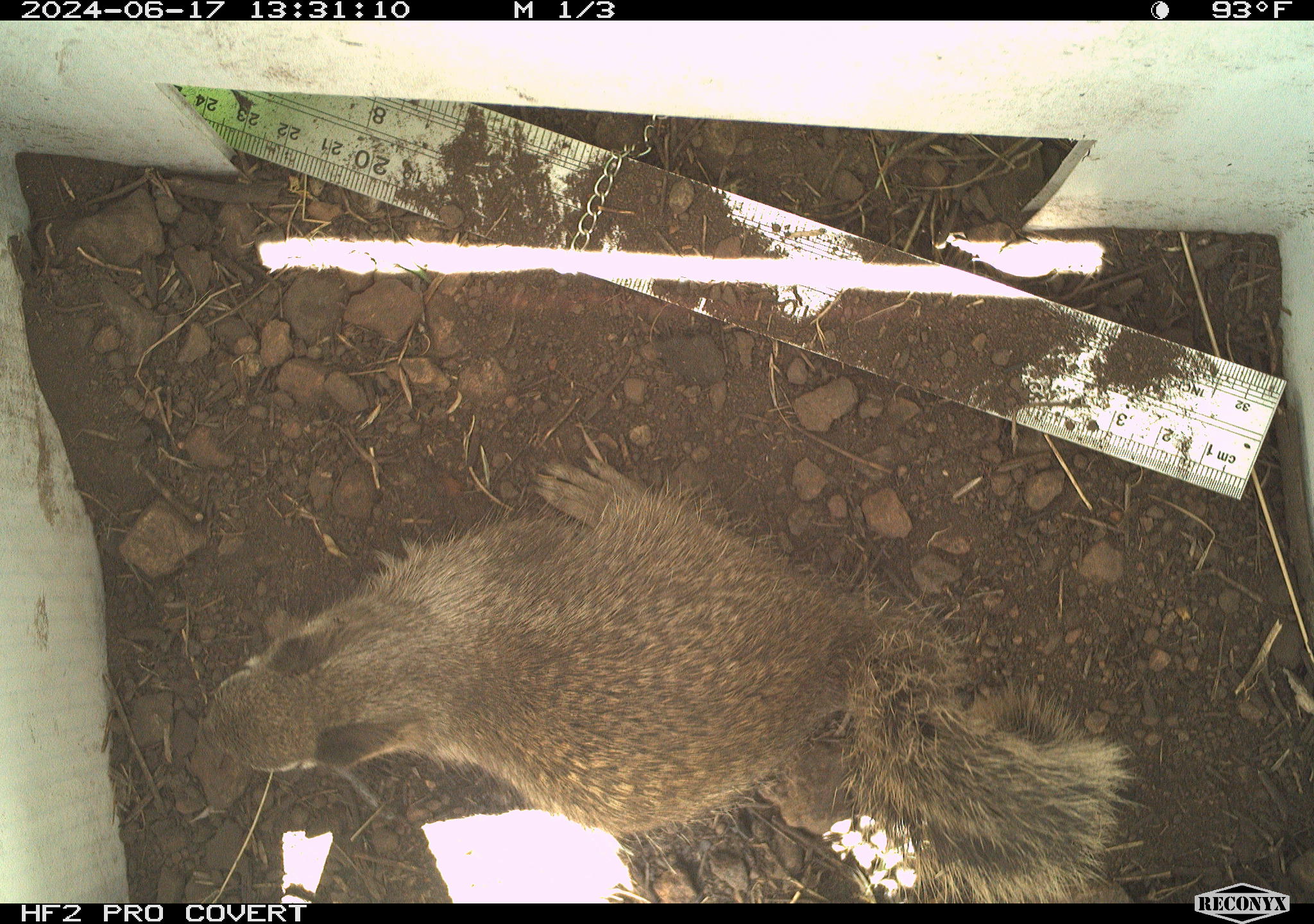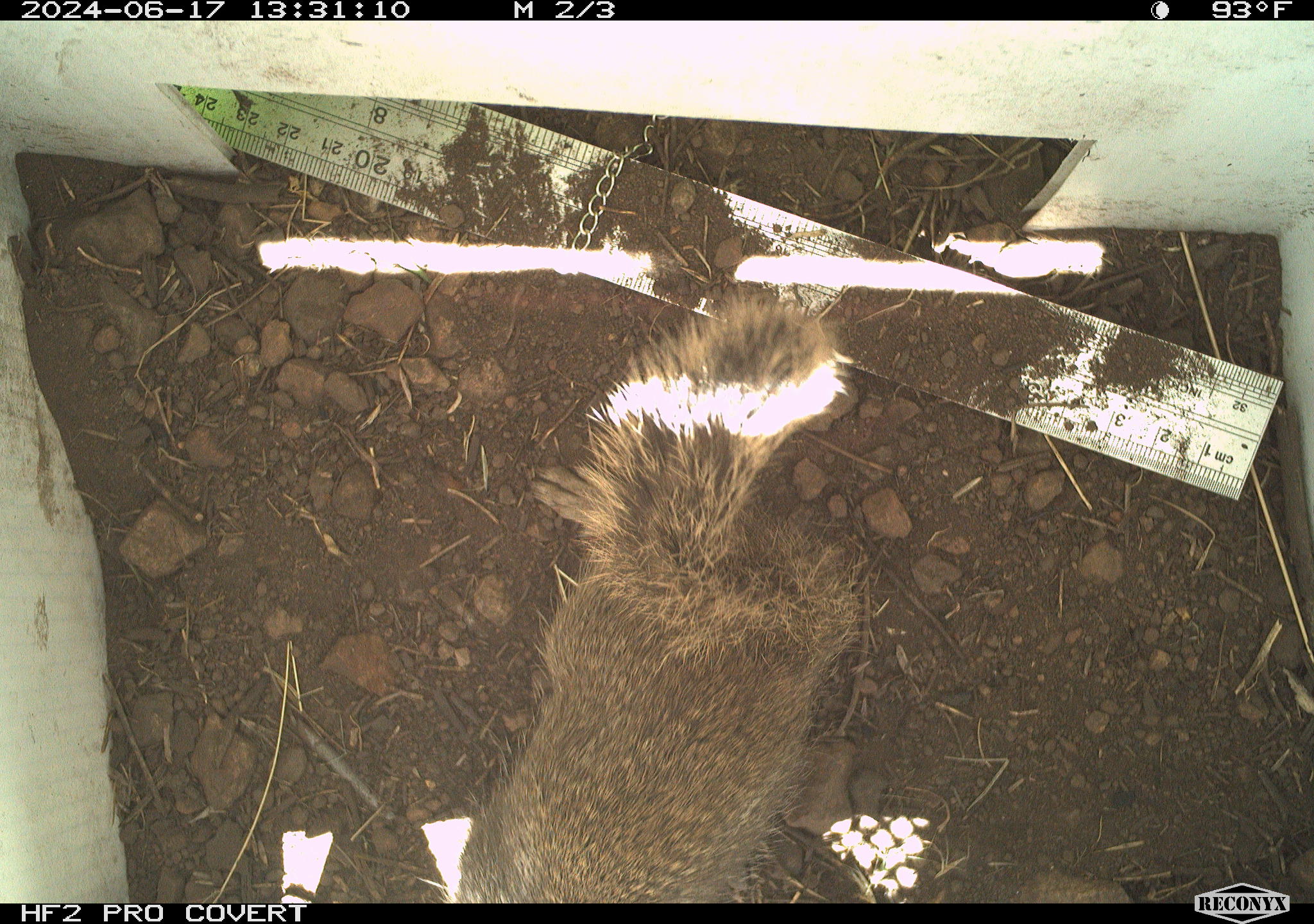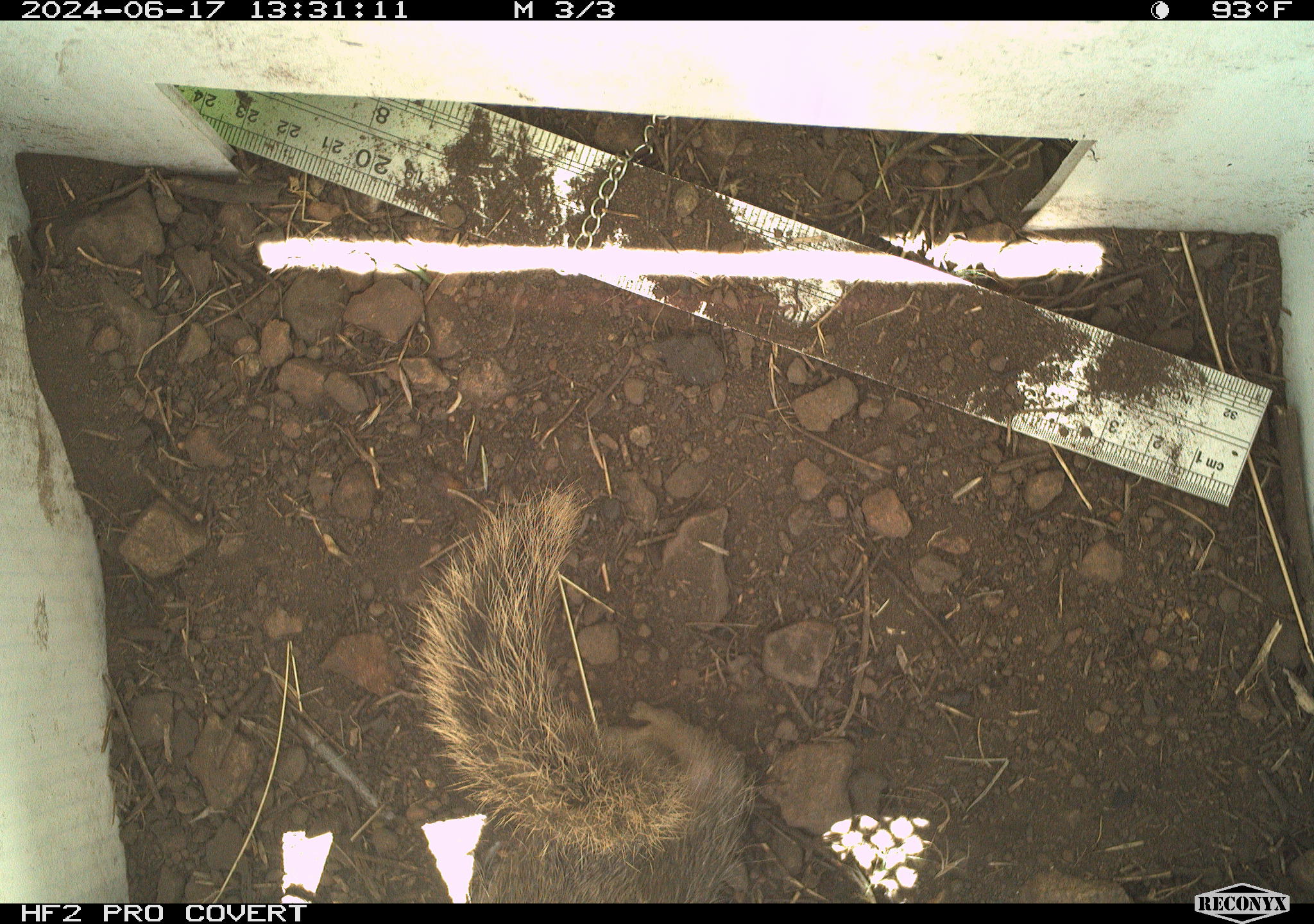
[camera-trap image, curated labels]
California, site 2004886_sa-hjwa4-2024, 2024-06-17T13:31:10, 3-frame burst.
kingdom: Animalia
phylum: Chordata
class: Mammalia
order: Rodentia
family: Sciuridae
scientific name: Sciuridae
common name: squirrels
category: sciuridae family